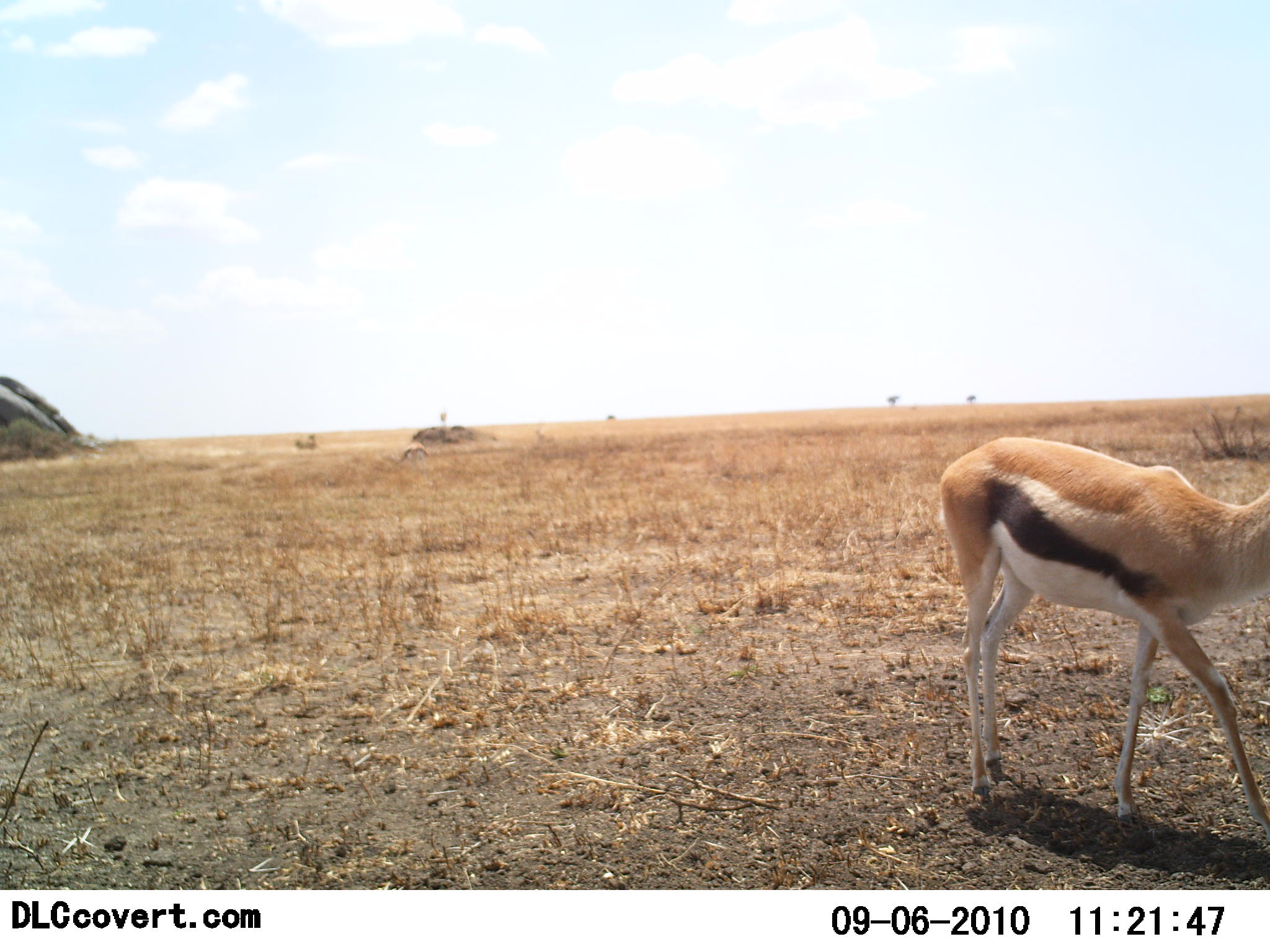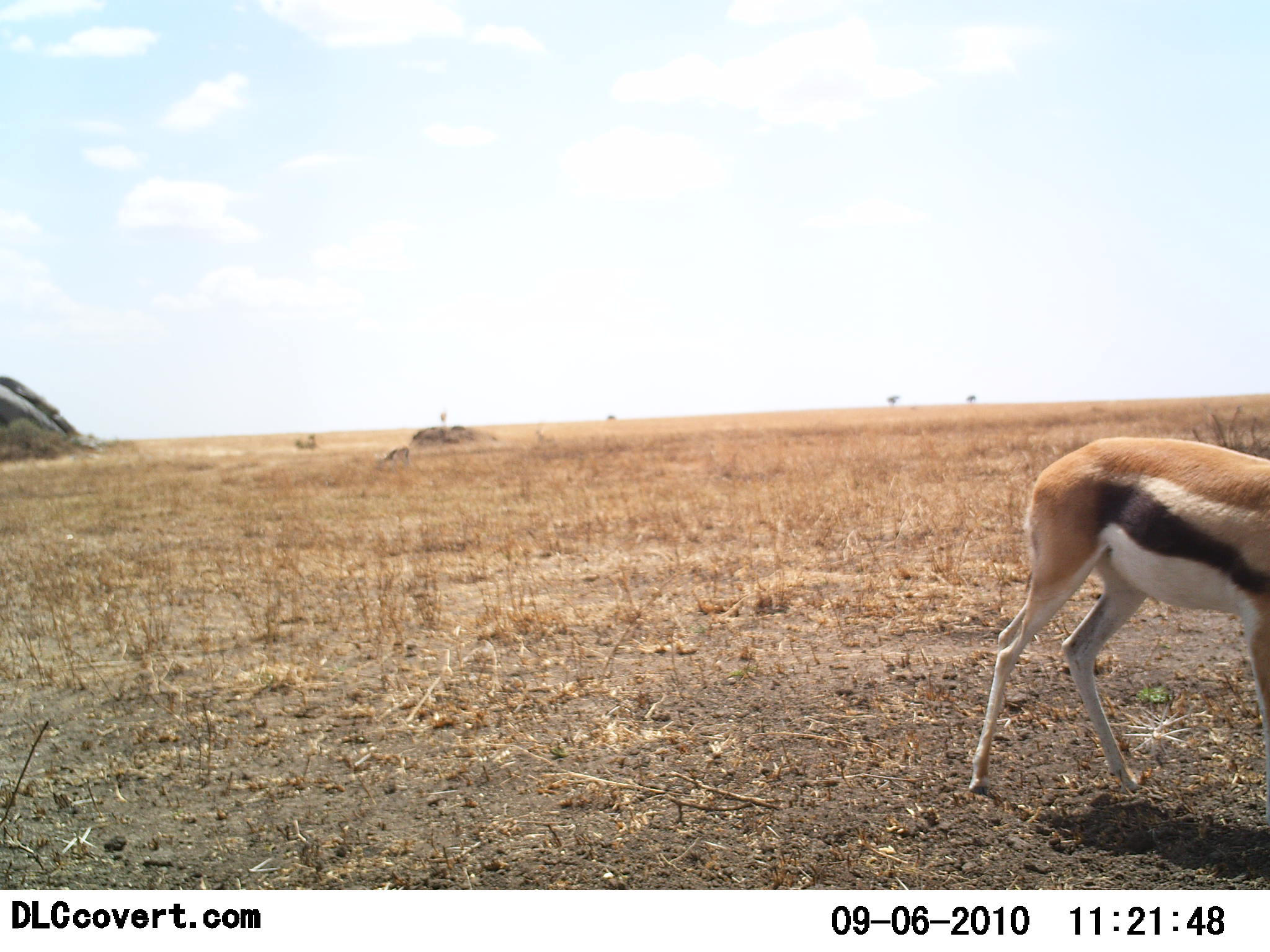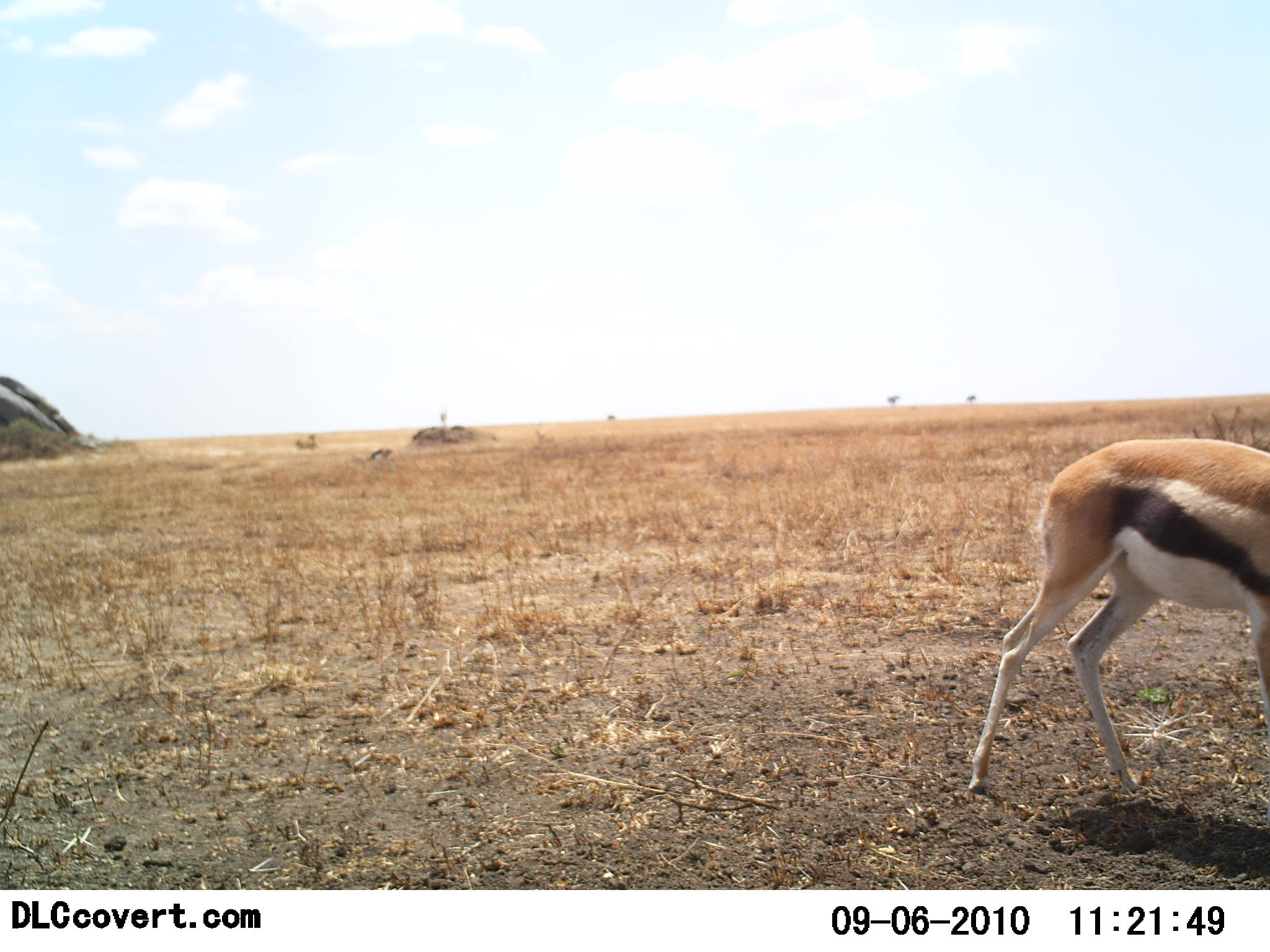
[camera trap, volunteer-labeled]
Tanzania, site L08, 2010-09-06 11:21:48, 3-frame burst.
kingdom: Animalia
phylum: Chordata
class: Mammalia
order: Artiodactyla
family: Bovidae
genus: Eudorcas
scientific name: Eudorcas thomsonii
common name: thomson's gazelle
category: gazellethomsons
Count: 1.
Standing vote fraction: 26%.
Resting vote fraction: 0%.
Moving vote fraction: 58%.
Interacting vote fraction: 0%.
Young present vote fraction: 0%.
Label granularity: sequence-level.